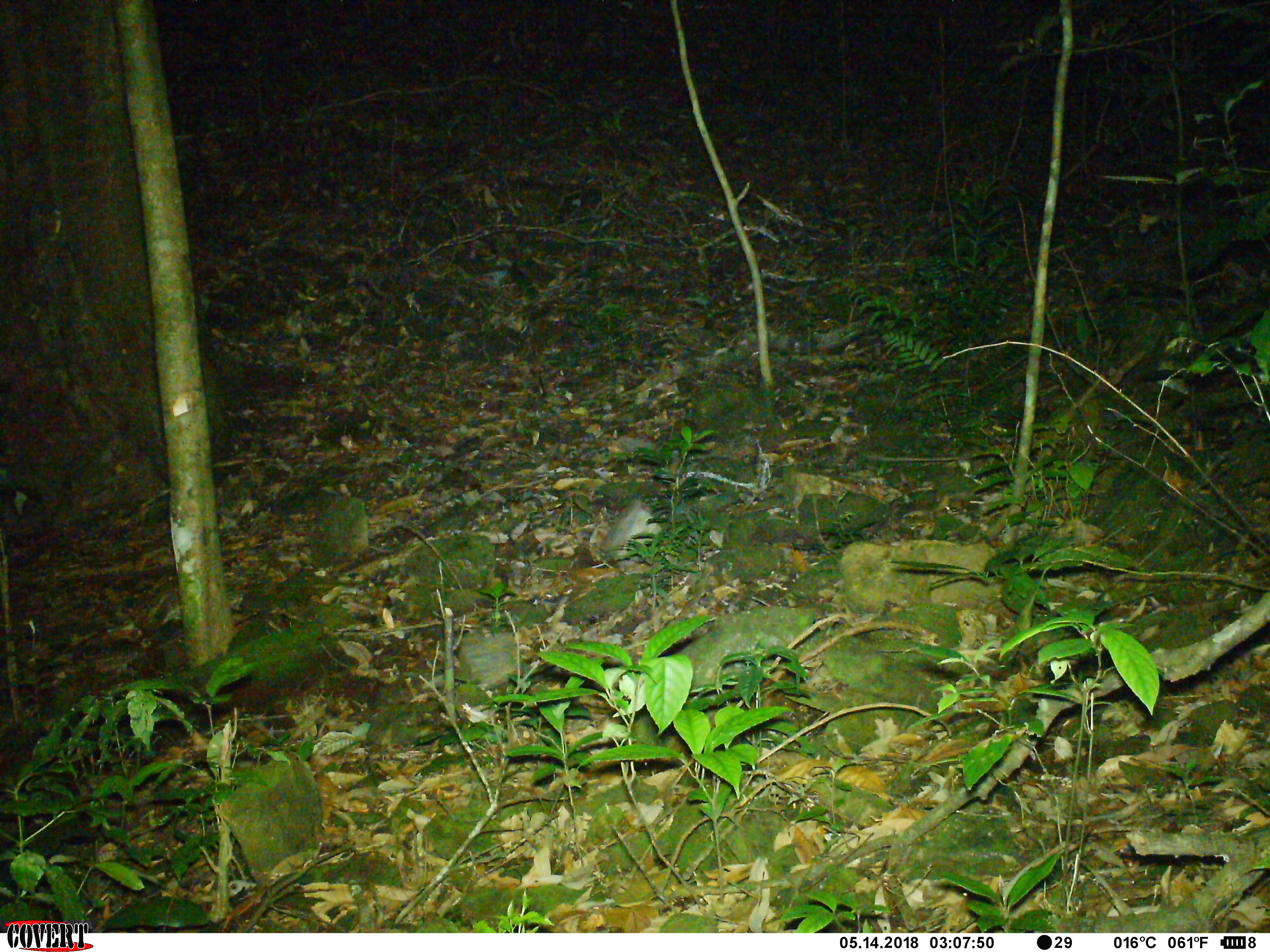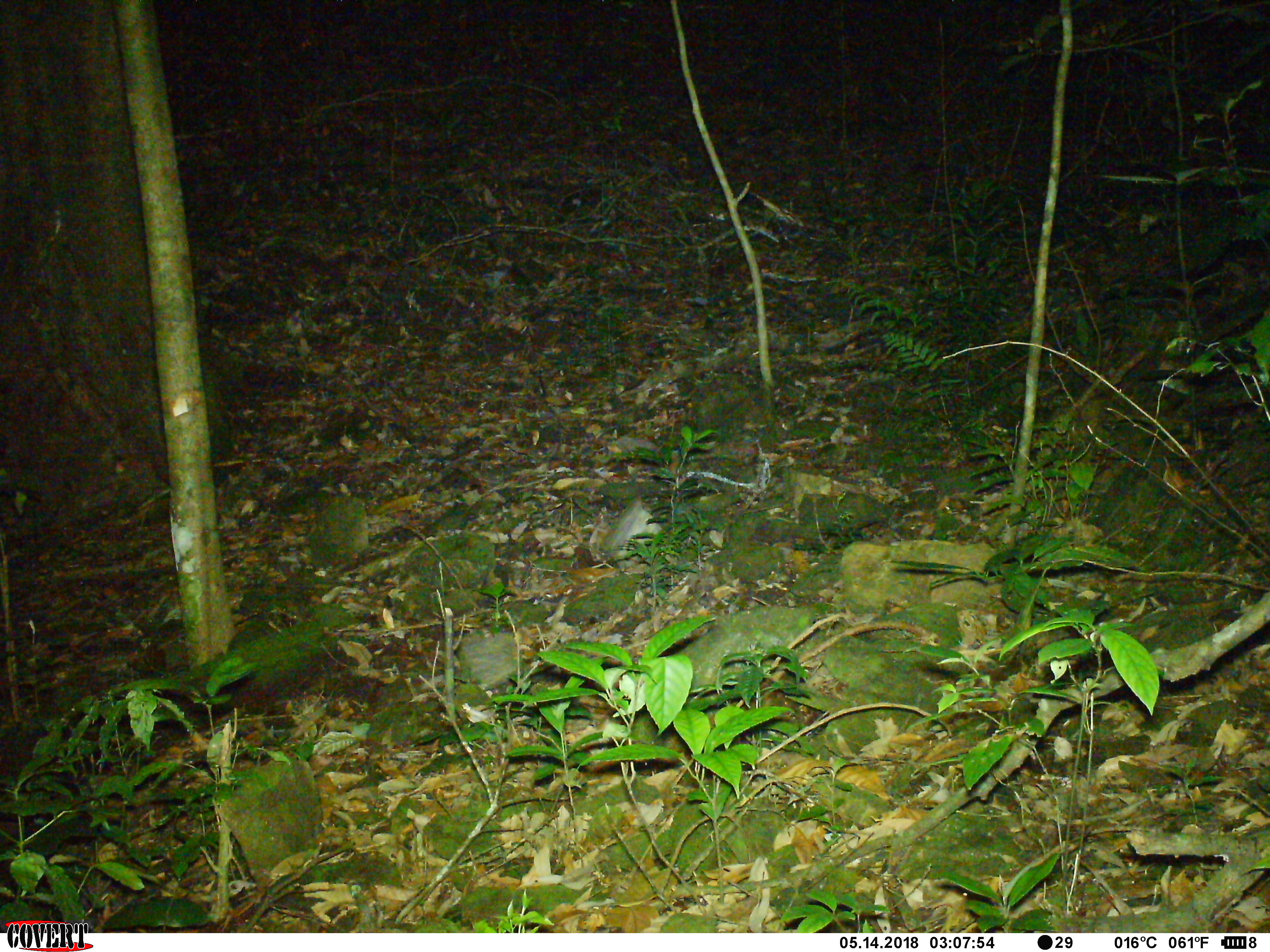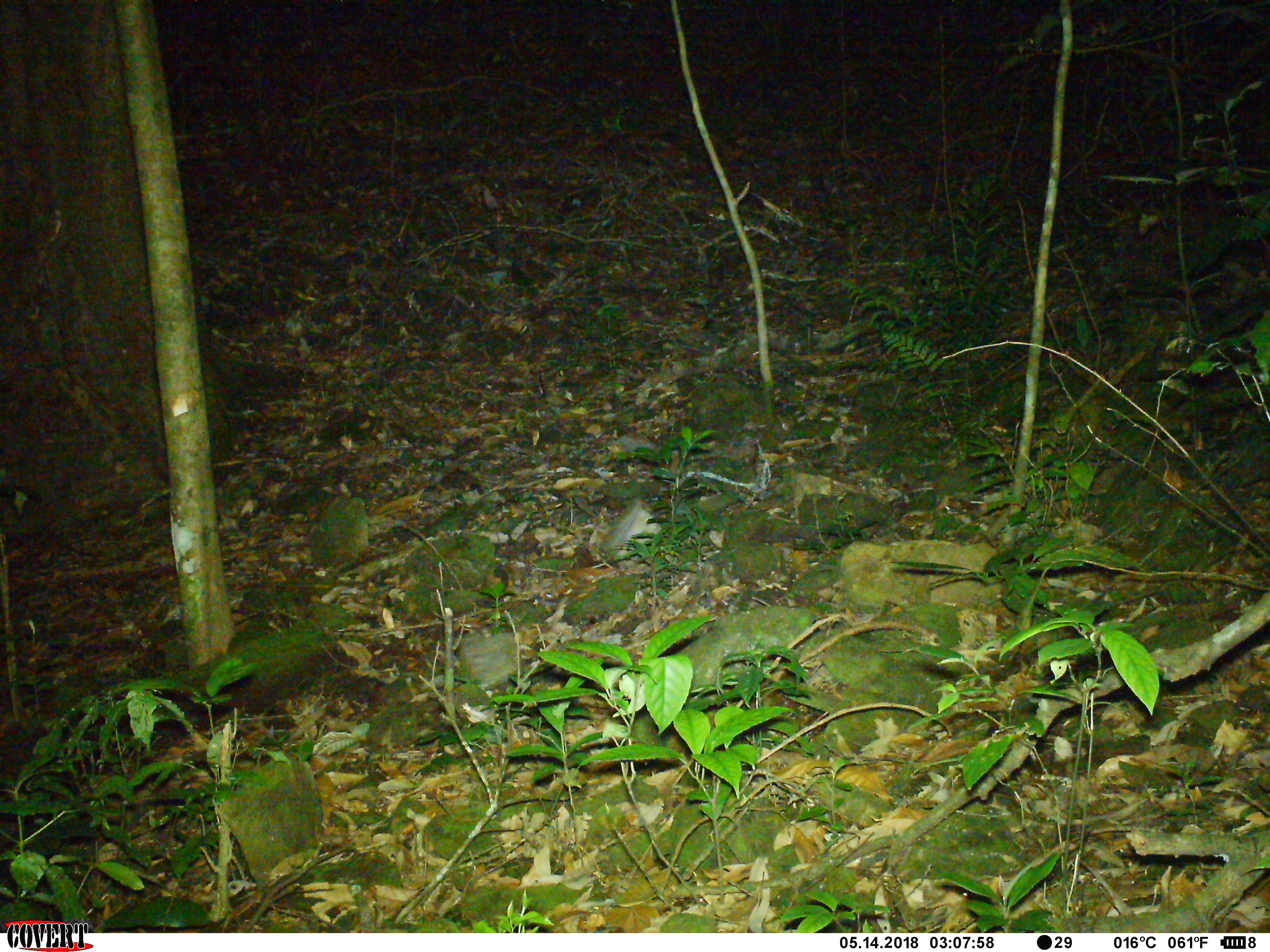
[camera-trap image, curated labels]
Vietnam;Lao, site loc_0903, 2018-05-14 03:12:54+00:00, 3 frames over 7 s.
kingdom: Animalia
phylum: Chordata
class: Mammalia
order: Rodentia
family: Muridae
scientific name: Muridae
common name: old-world mice and rats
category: unidentified murid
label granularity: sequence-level